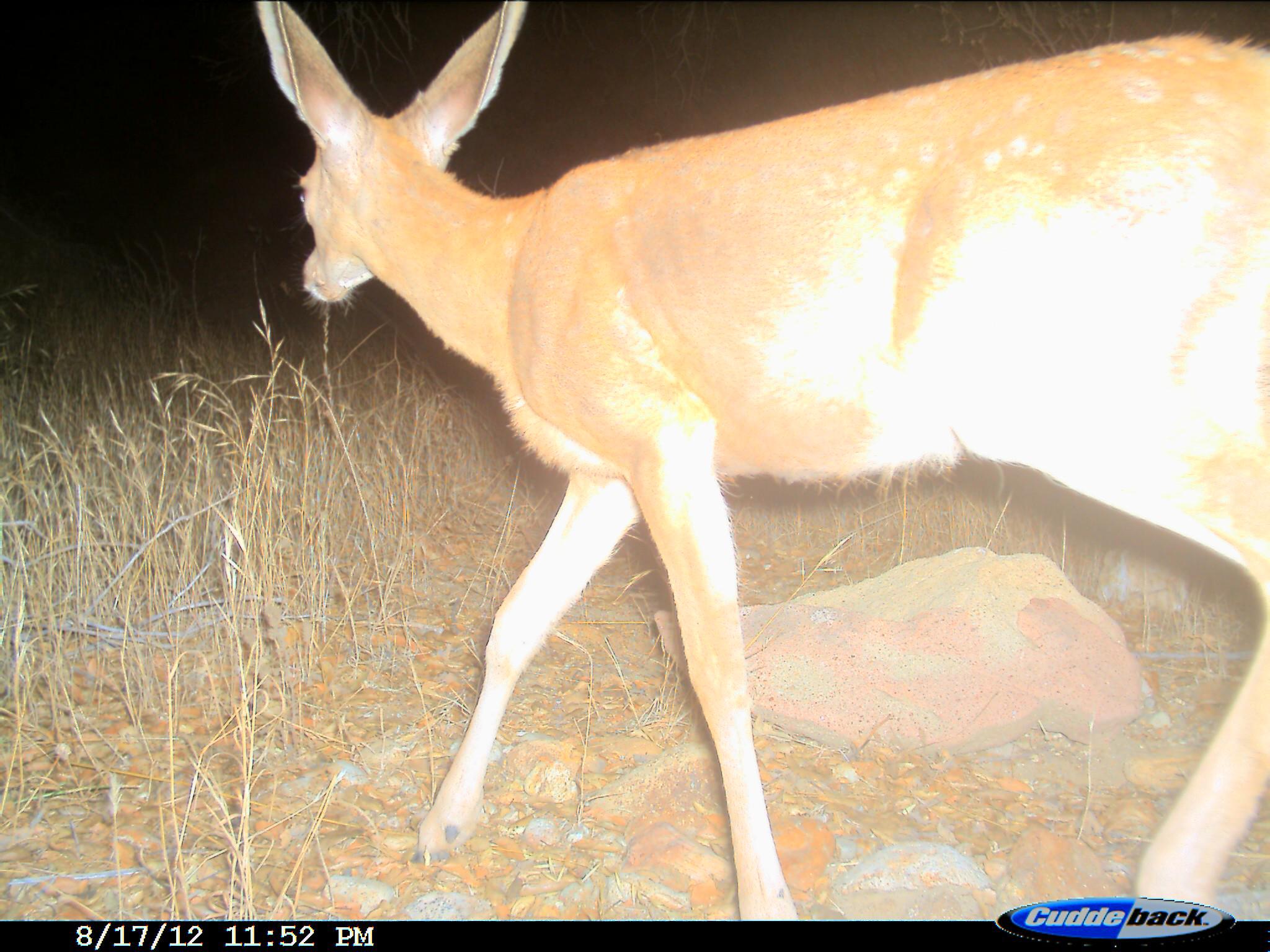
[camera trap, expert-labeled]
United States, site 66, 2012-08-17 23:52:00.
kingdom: Animalia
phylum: Chordata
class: Mammalia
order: Artiodactyla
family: Cervidae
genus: Odocoileus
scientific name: Odocoileus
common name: deer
Deer (Odocoileus).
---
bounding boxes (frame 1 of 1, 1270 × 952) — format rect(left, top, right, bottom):
deer: rect(256, 0, 1269, 922)